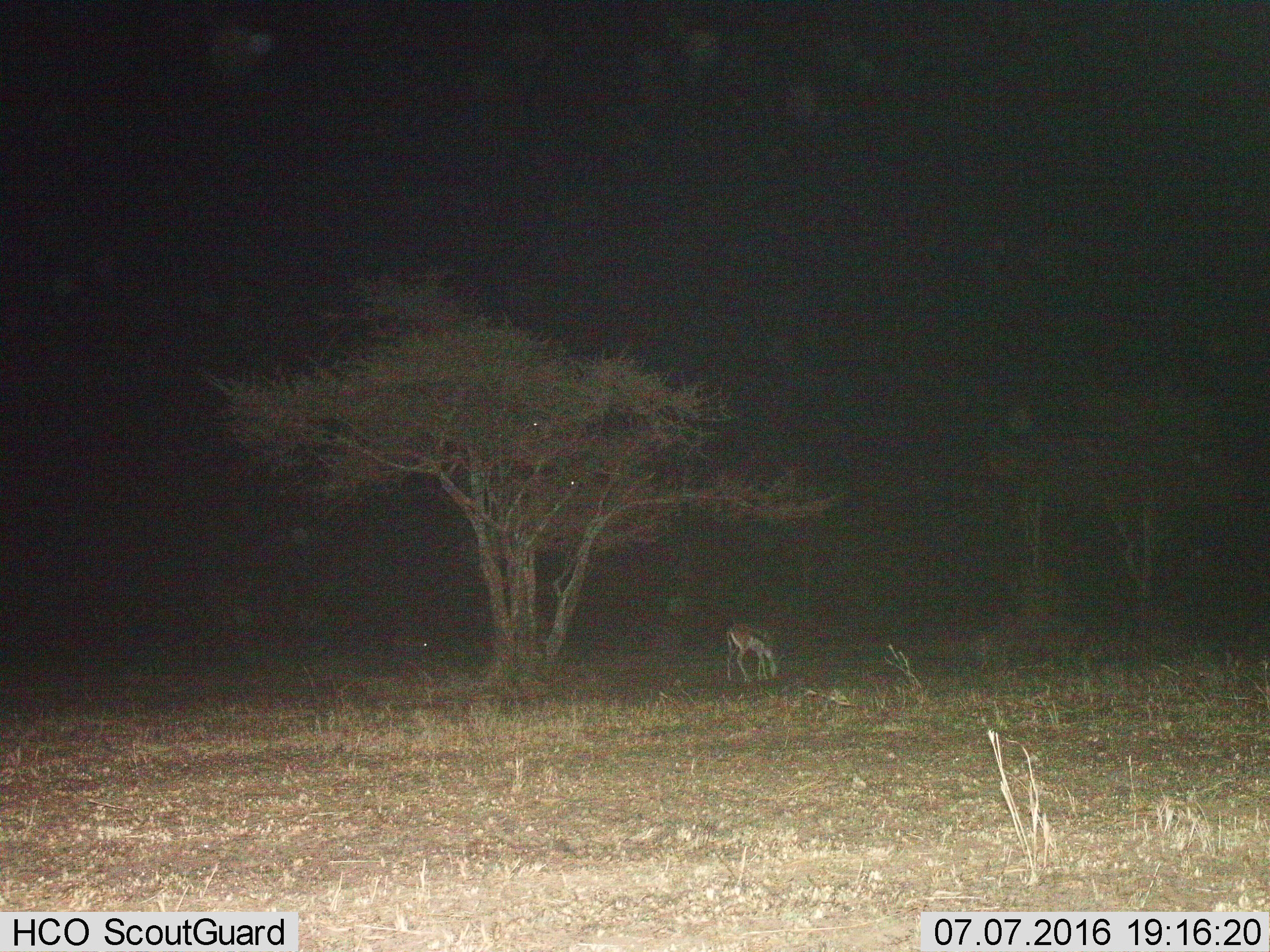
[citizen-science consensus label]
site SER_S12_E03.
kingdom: Animalia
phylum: Chordata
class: Mammalia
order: Artiodactyla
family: Bovidae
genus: Eudorcas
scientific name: Eudorcas thomsonii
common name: thomson's gazelle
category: gazellethomsons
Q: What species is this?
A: Gazellethomsons (thomson's gazelle) (Eudorcas thomsonii).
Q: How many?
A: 1.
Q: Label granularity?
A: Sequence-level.